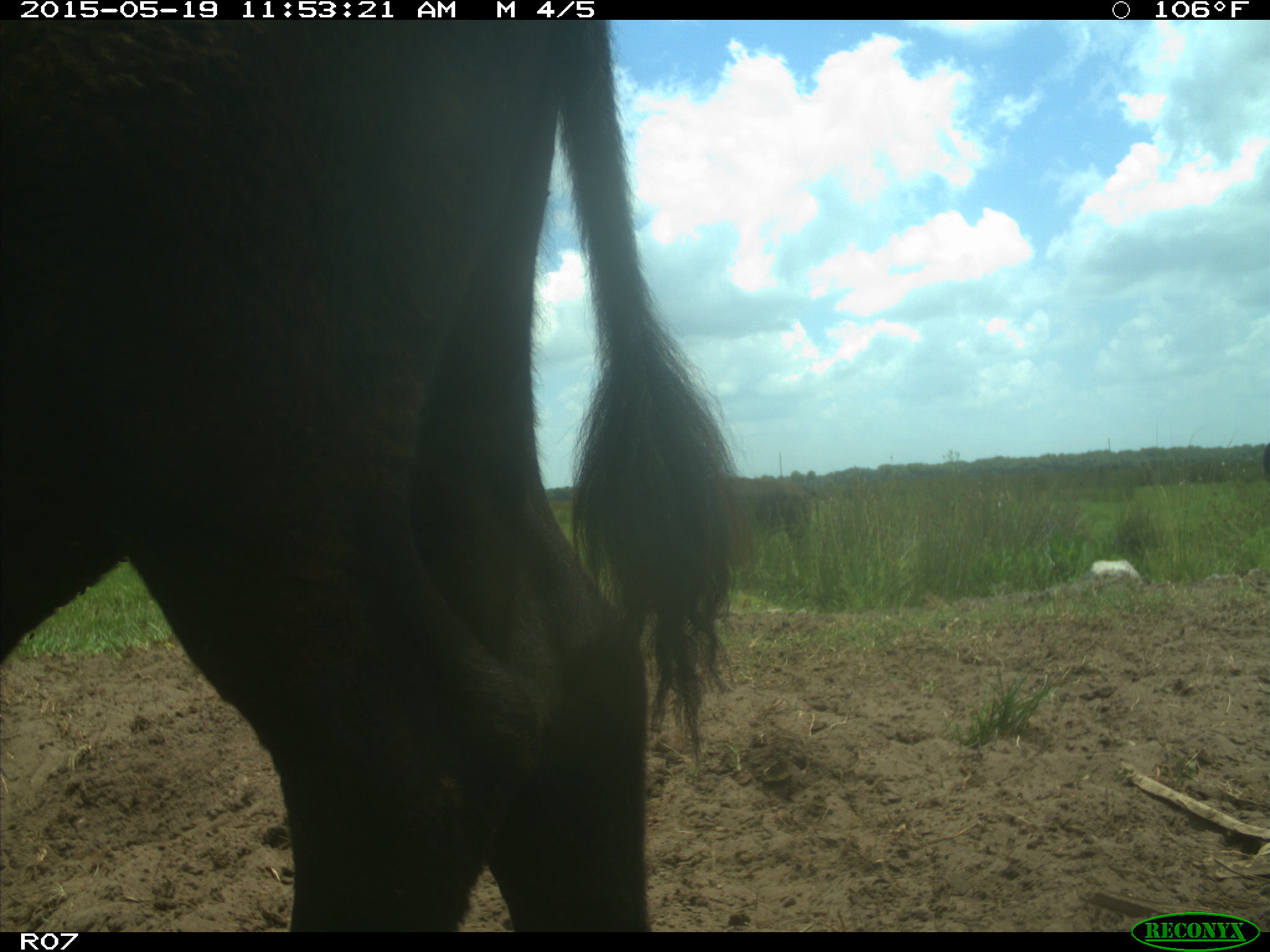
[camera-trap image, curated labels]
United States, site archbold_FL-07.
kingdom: Animalia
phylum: Chordata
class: Mammalia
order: Artiodactyla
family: Bovidae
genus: Bos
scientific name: Bos taurus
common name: domestic cow